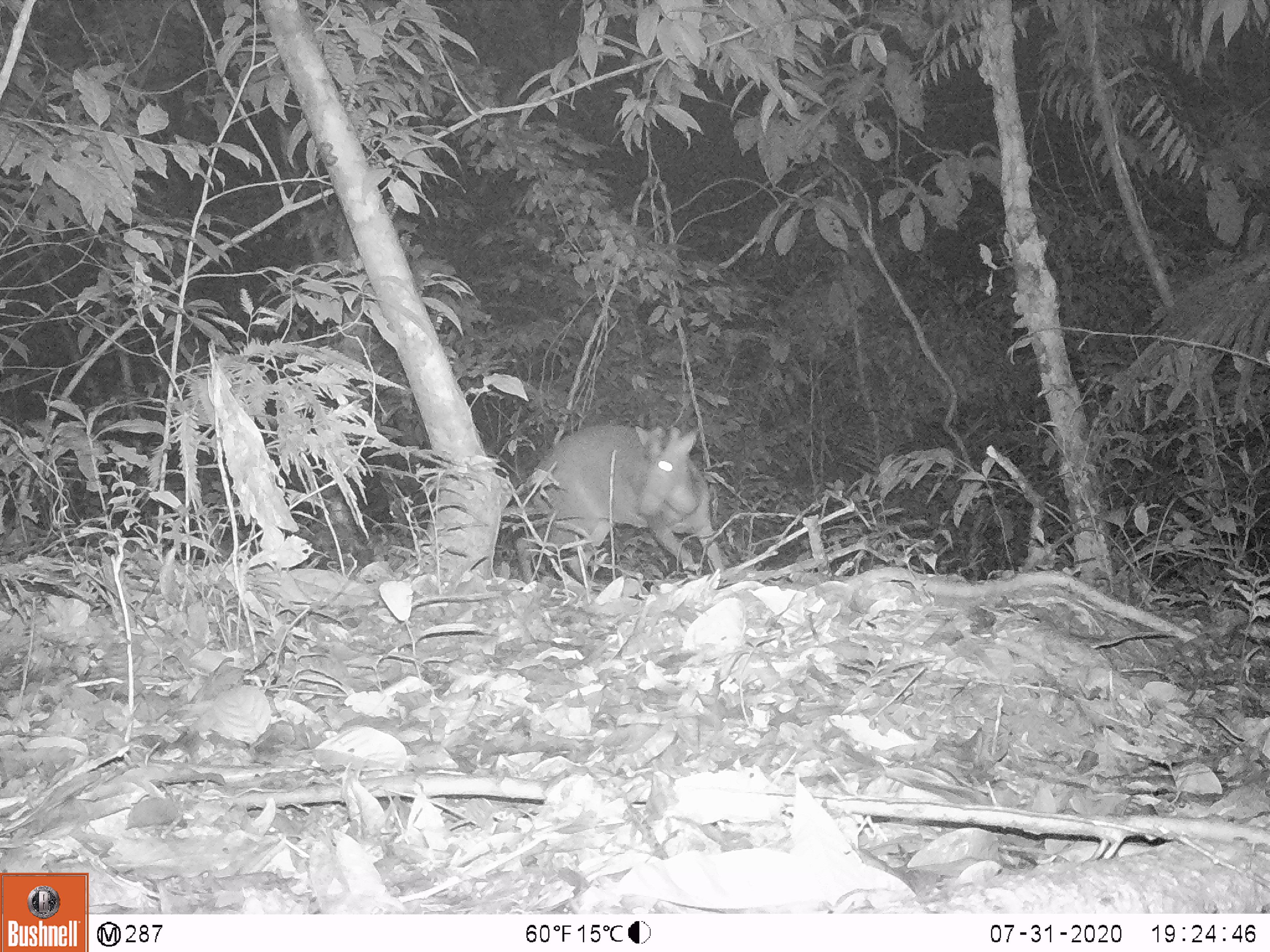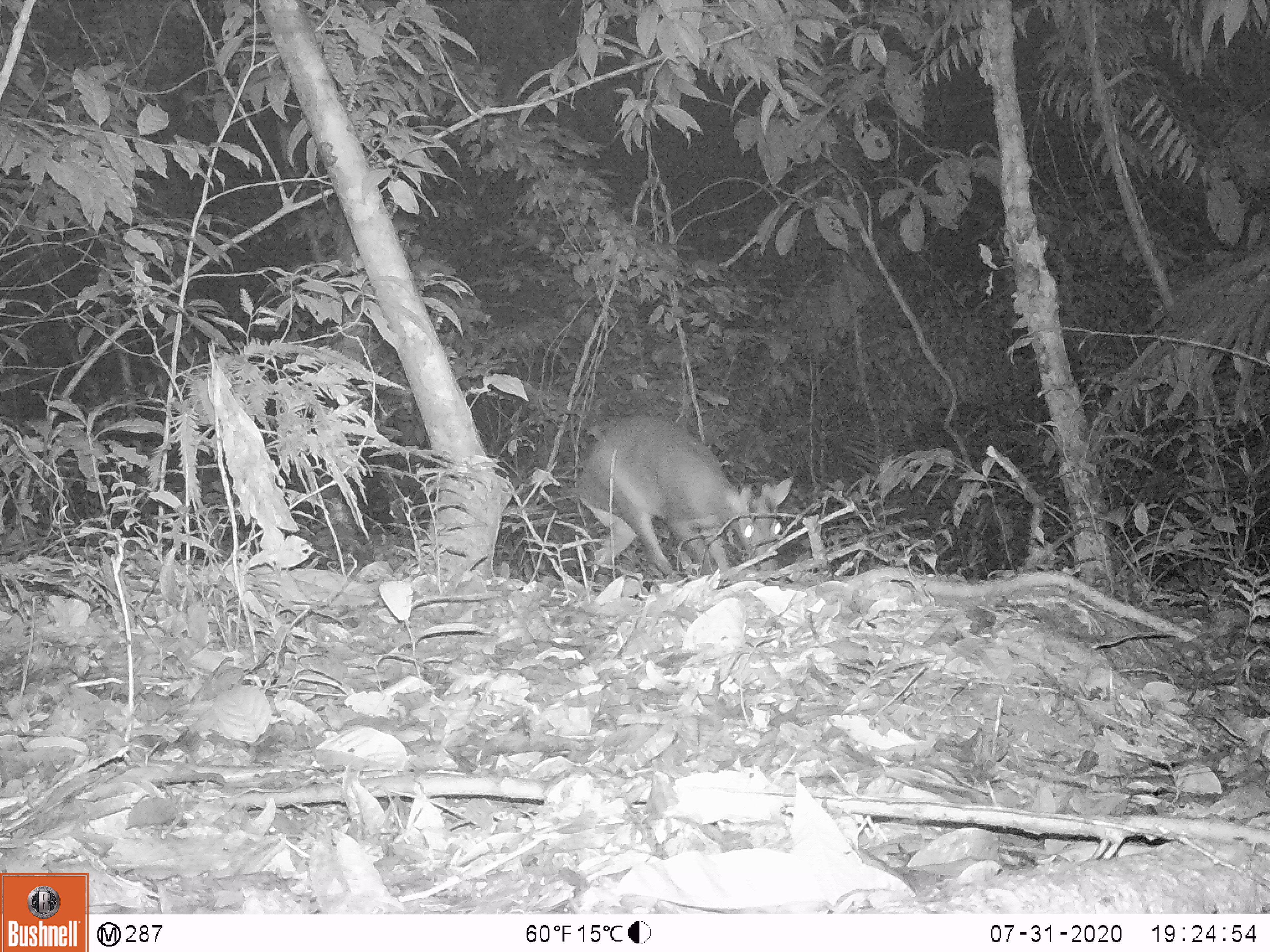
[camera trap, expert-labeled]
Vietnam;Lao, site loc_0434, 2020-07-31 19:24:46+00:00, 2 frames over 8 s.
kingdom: Animalia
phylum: Chordata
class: Mammalia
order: Artiodactyla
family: Cervidae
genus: Muntiacus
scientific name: Muntiacus rooseveltorum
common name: roosevelt's muntjac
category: roosevelts muntjac group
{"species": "roosevelts muntjac group (roosevelt's muntjac) (Muntiacus rooseveltorum)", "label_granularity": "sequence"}